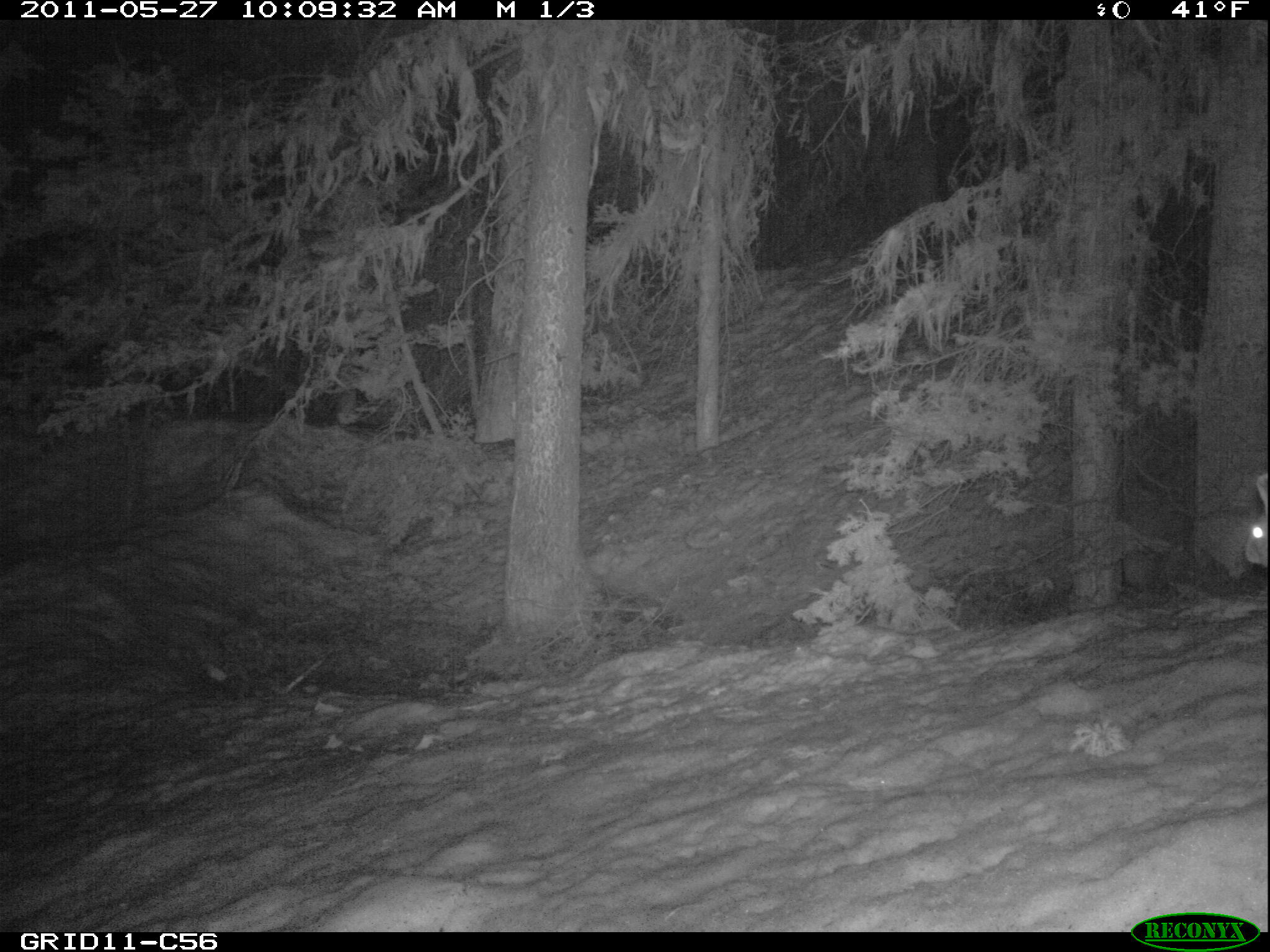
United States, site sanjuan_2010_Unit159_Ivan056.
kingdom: Animalia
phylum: Chordata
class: Mammalia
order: Lagomorpha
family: Leporidae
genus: Lepus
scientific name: Lepus americanus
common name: snowshoe hare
Lepus americanus (snowshoe hare).